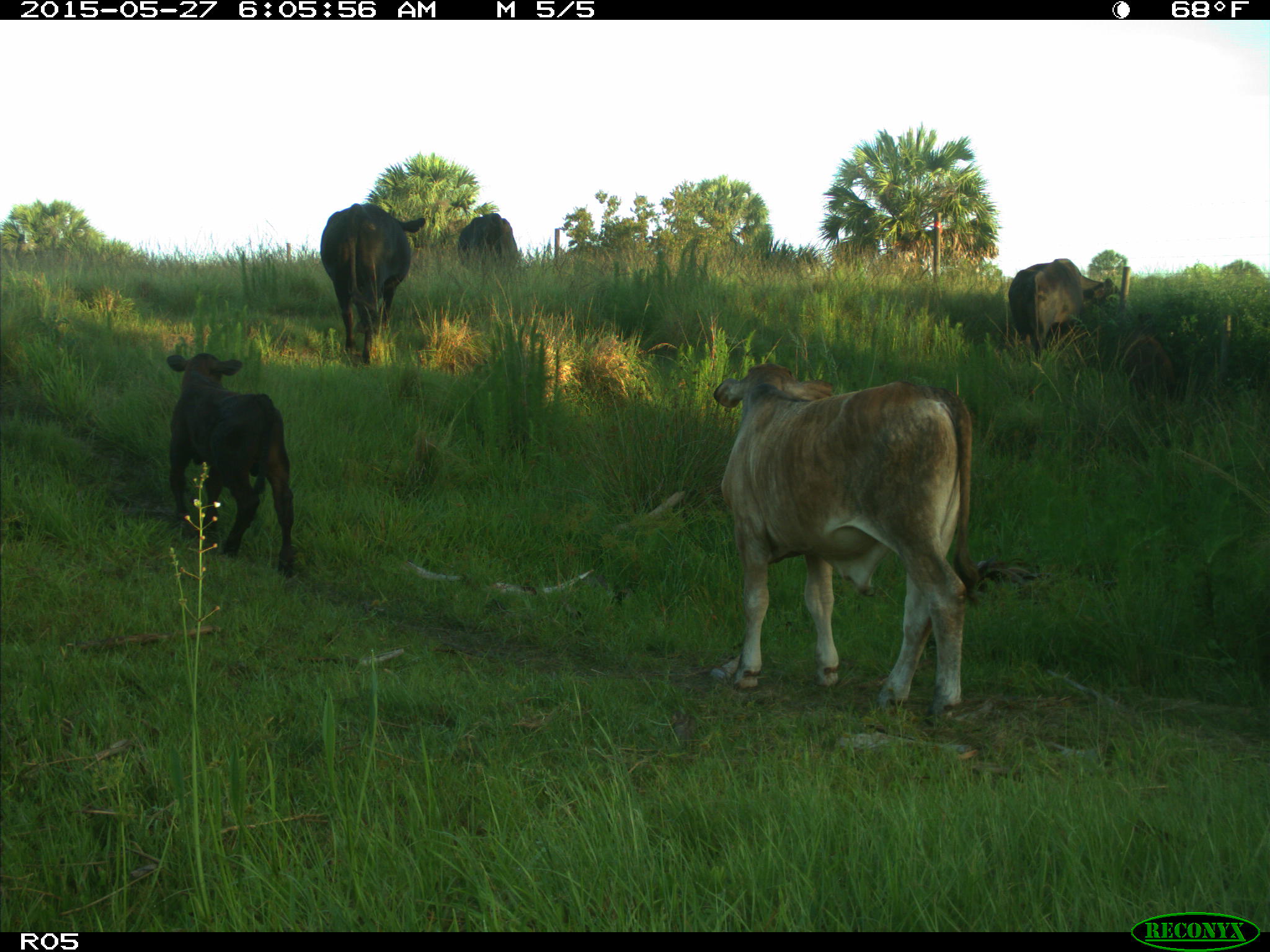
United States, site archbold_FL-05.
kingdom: Animalia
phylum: Chordata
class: Mammalia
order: Artiodactyla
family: Bovidae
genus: Bos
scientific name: Bos taurus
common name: domestic cow